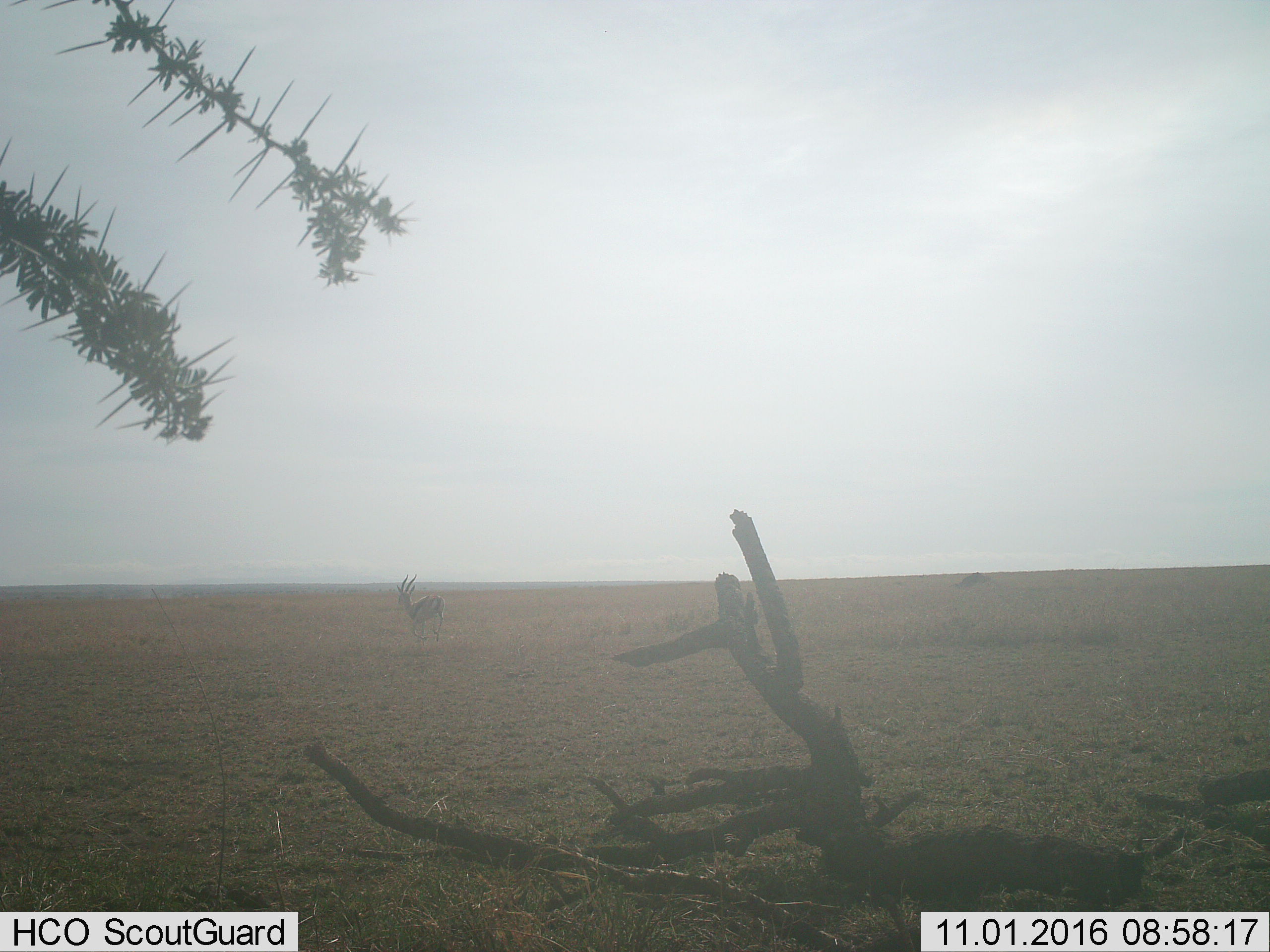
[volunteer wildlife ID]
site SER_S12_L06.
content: unidentified animal